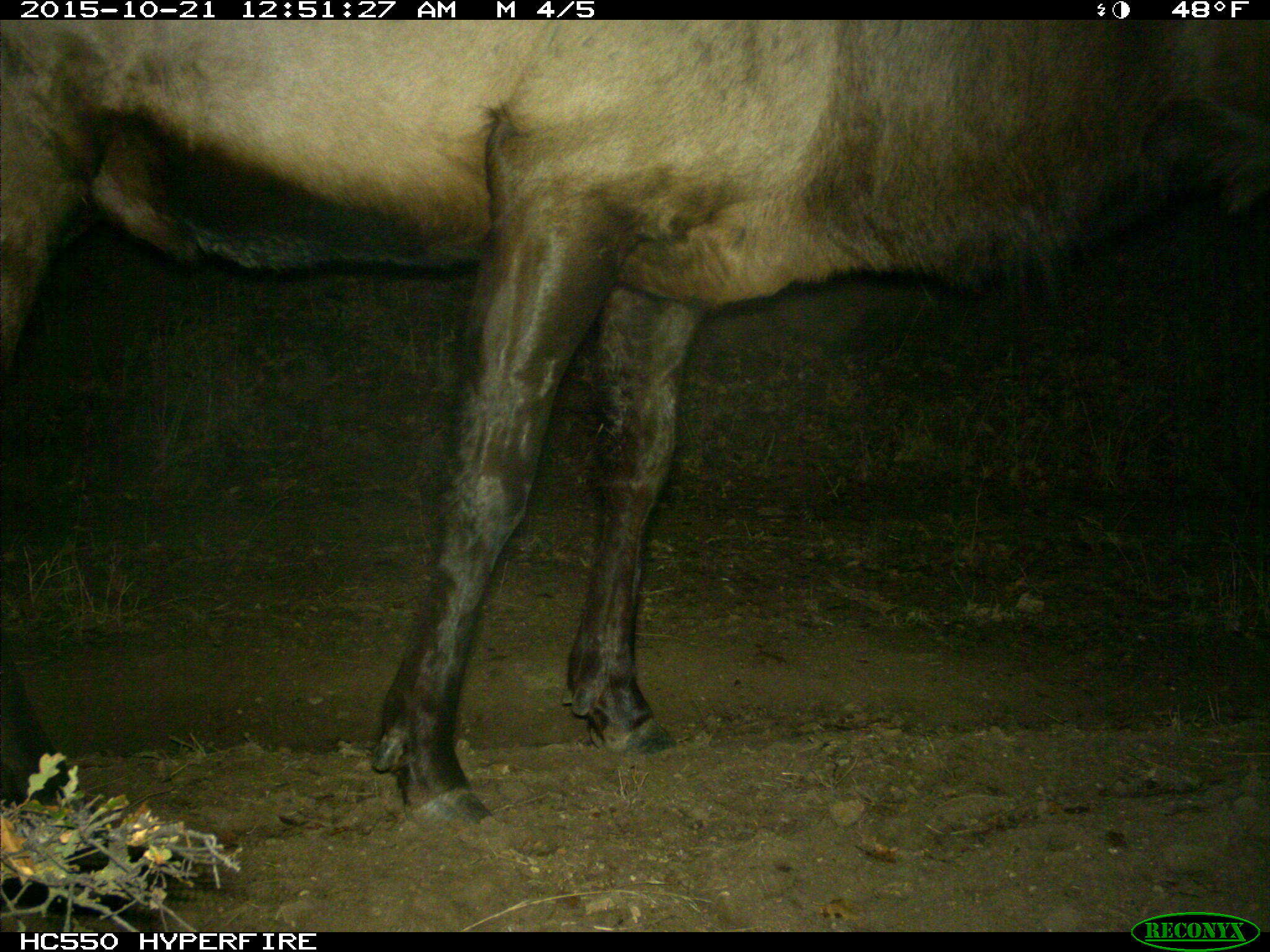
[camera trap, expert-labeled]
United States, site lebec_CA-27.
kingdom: Animalia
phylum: Chordata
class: Mammalia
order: Artiodactyla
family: Cervidae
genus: Cervus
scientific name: Cervus canadensis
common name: elk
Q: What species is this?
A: Cervus canadensis (elk).